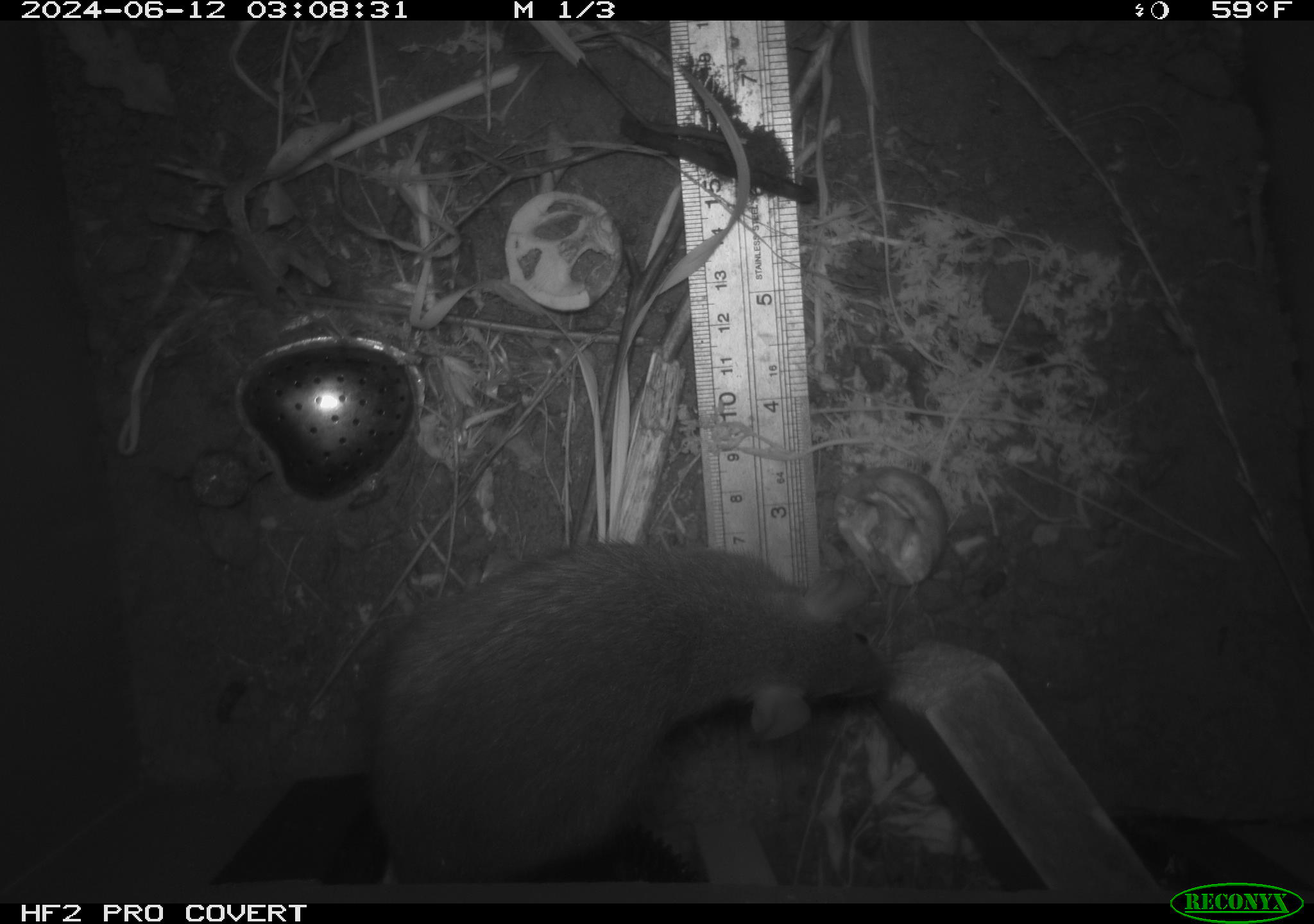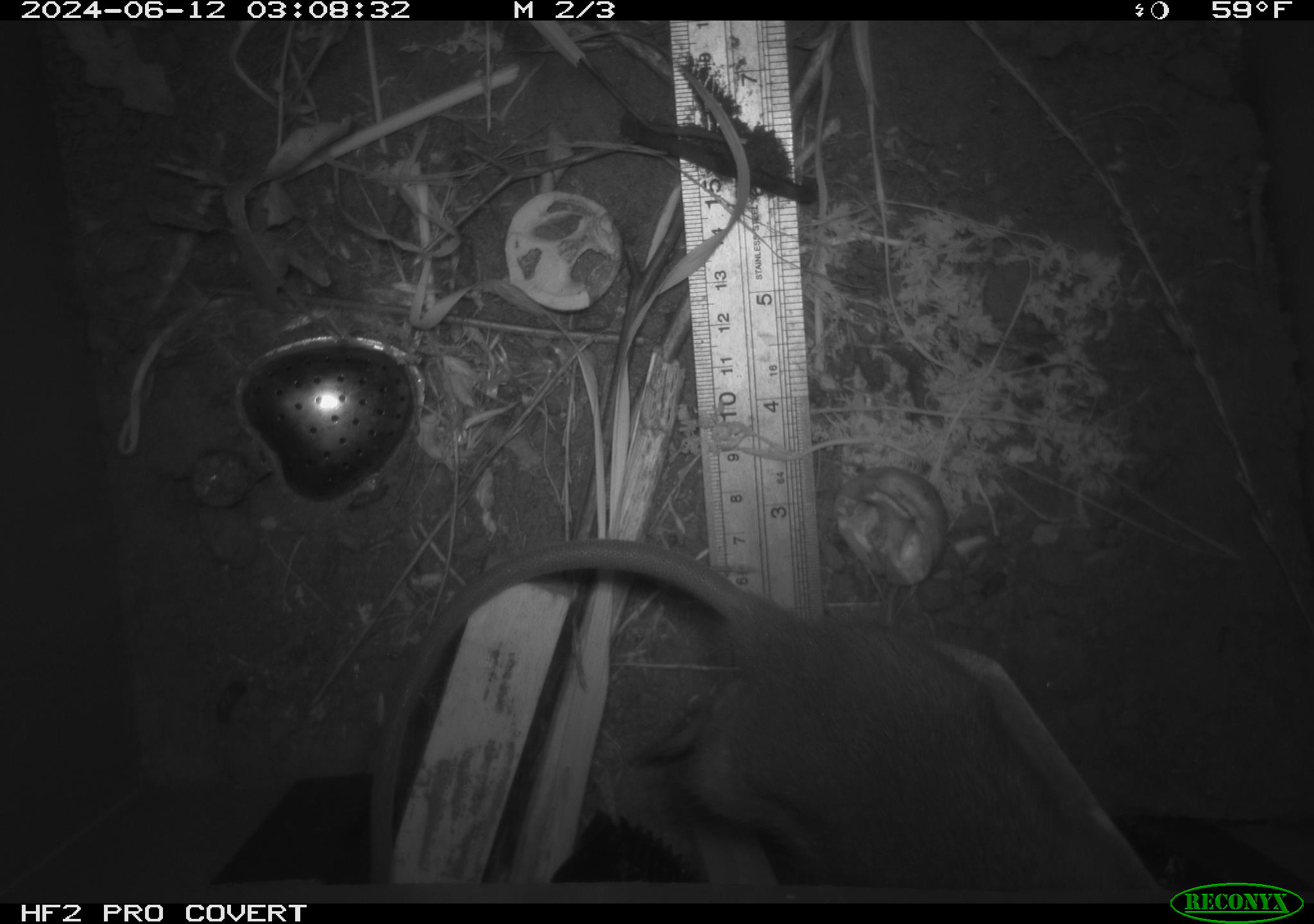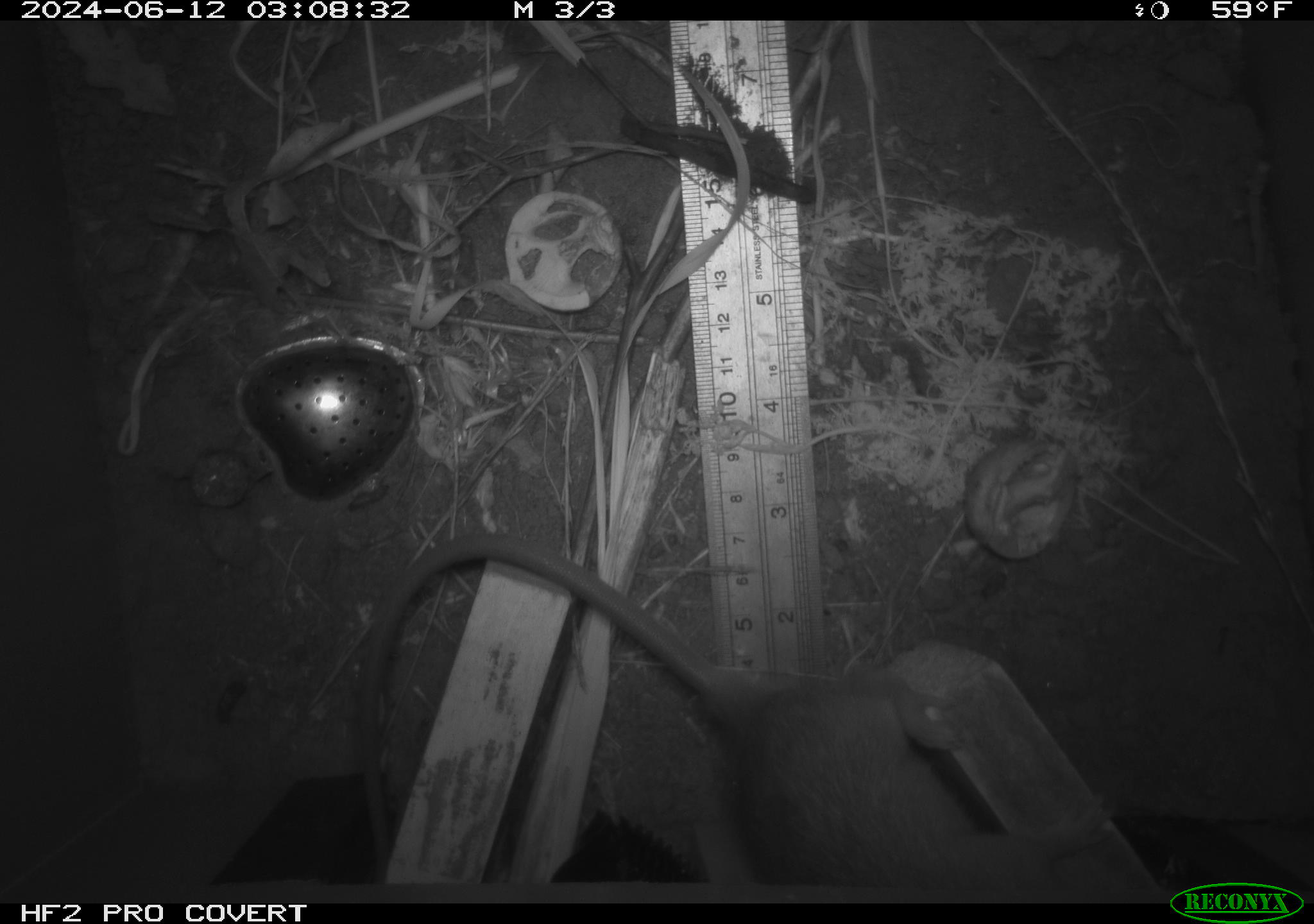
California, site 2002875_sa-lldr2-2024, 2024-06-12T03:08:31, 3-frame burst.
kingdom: Animalia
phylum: Chordata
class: Mammalia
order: Rodentia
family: Muridae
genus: Rattus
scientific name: Rattus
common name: rat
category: rattus species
Rattus species (rat) (Rattus).